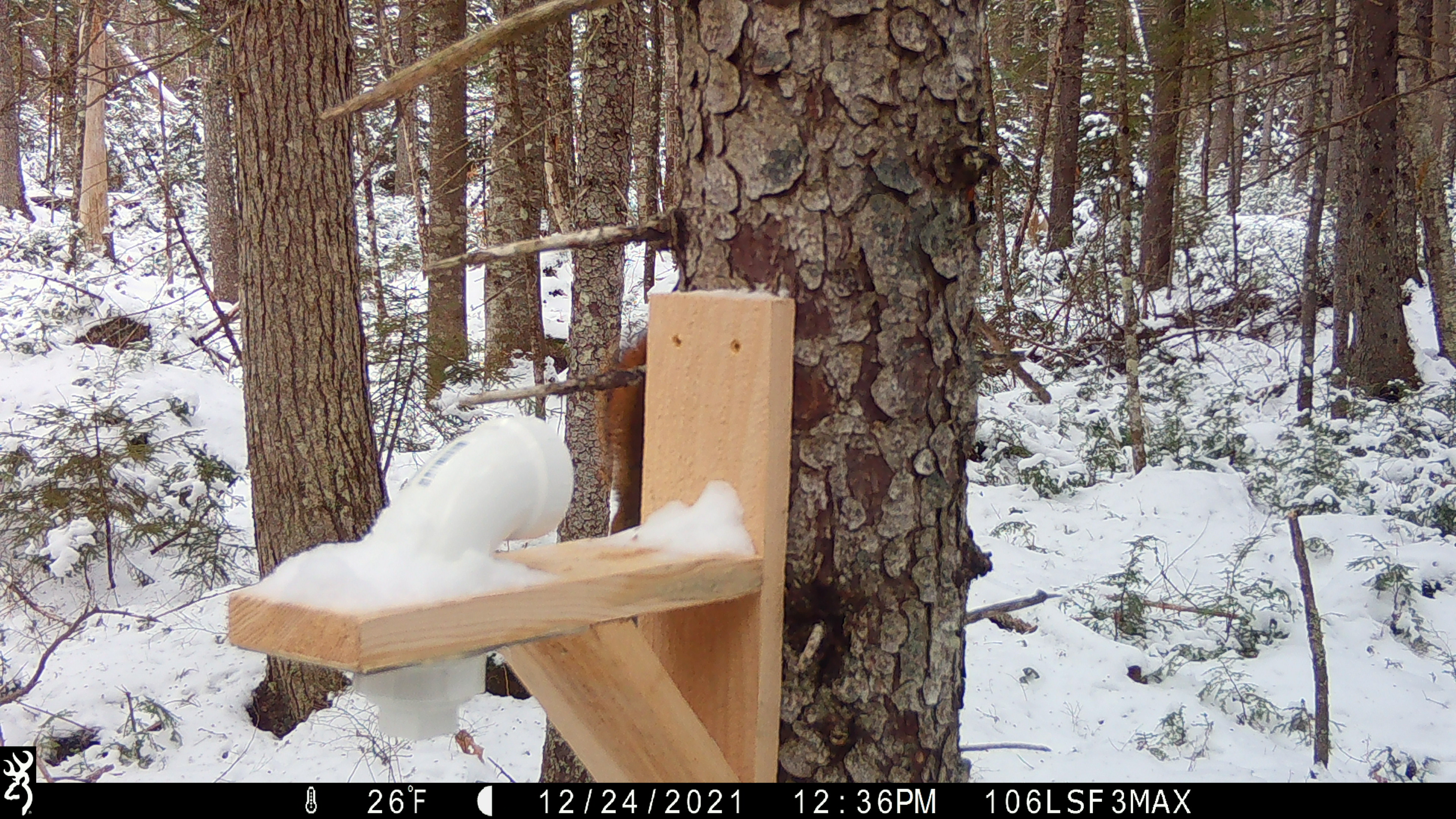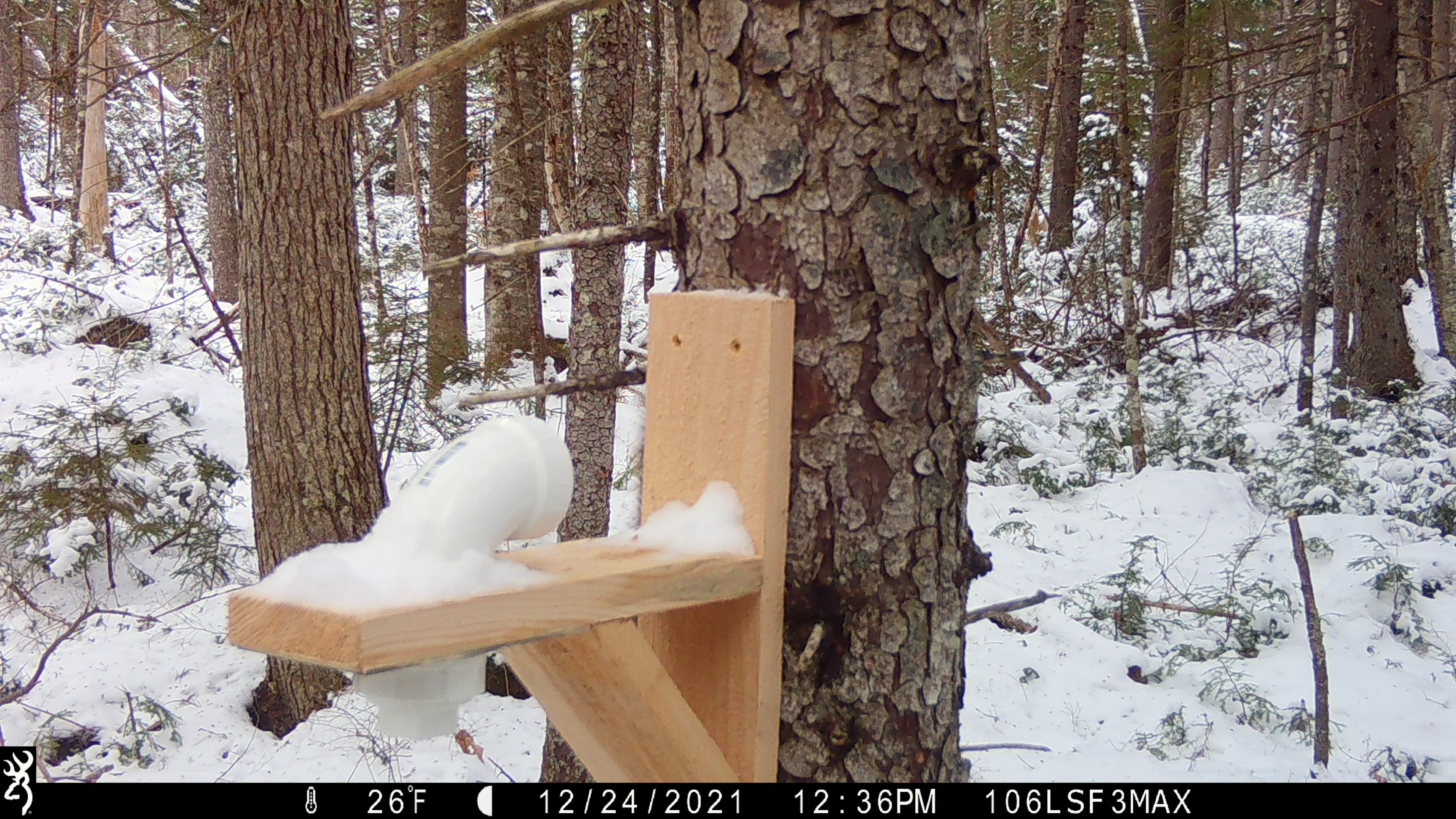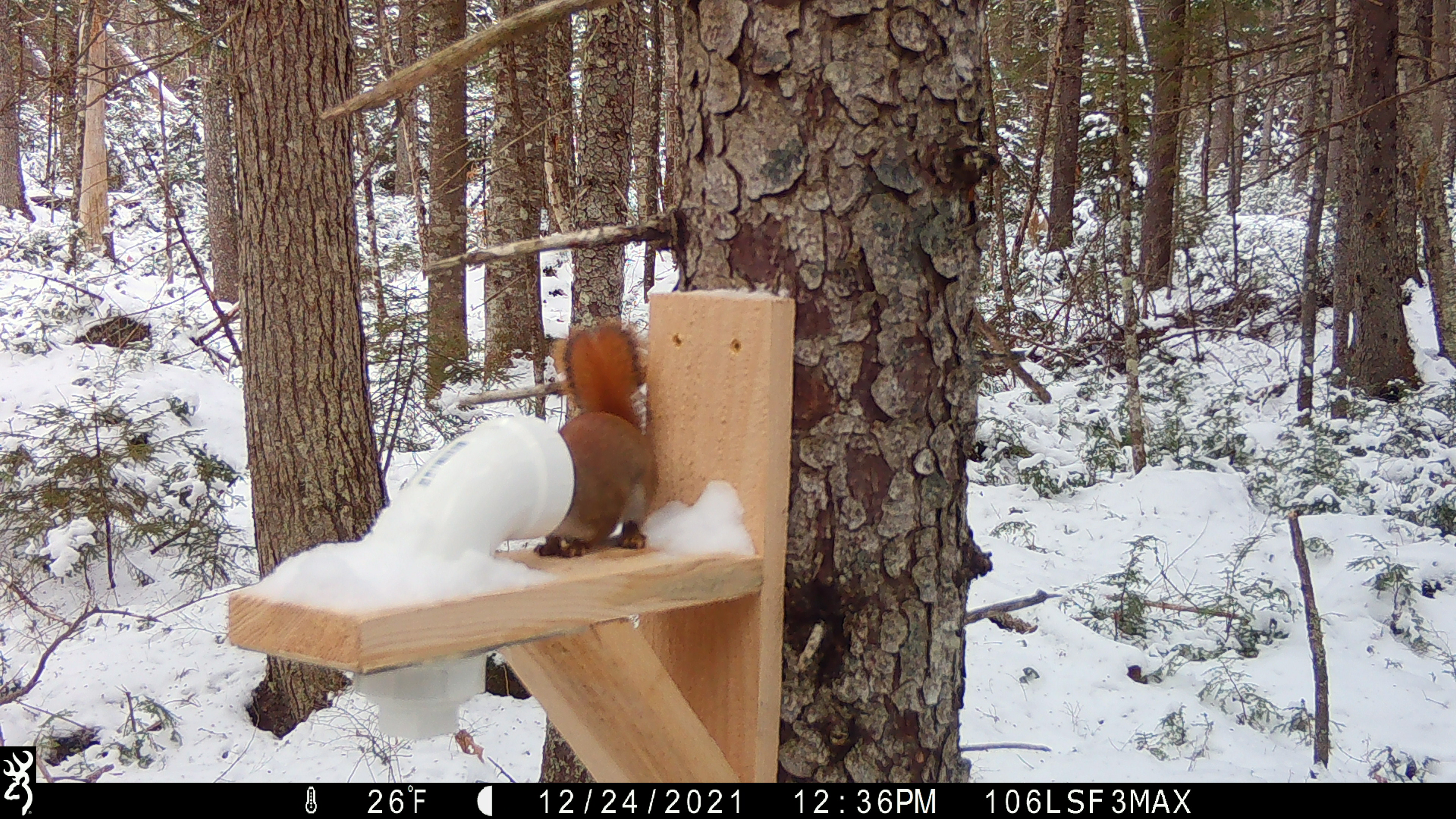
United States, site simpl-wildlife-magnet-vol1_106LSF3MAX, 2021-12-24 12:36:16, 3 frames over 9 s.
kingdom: Animalia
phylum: Chordata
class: Mammalia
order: Rodentia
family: Sciuridae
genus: Tamiasciurus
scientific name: Tamiasciurus hudsonicus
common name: red squirrel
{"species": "red squirrel (Tamiasciurus hudsonicus)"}